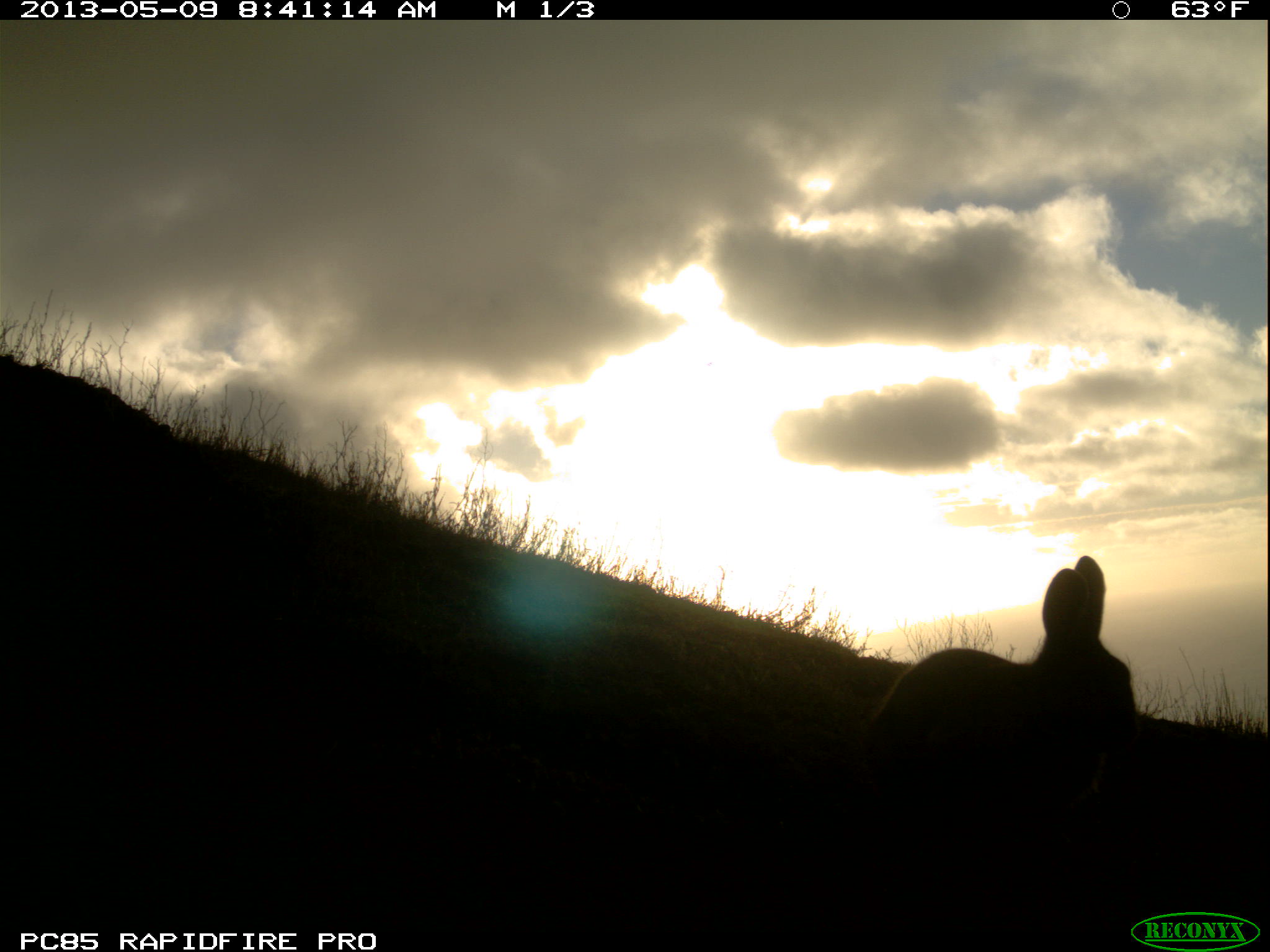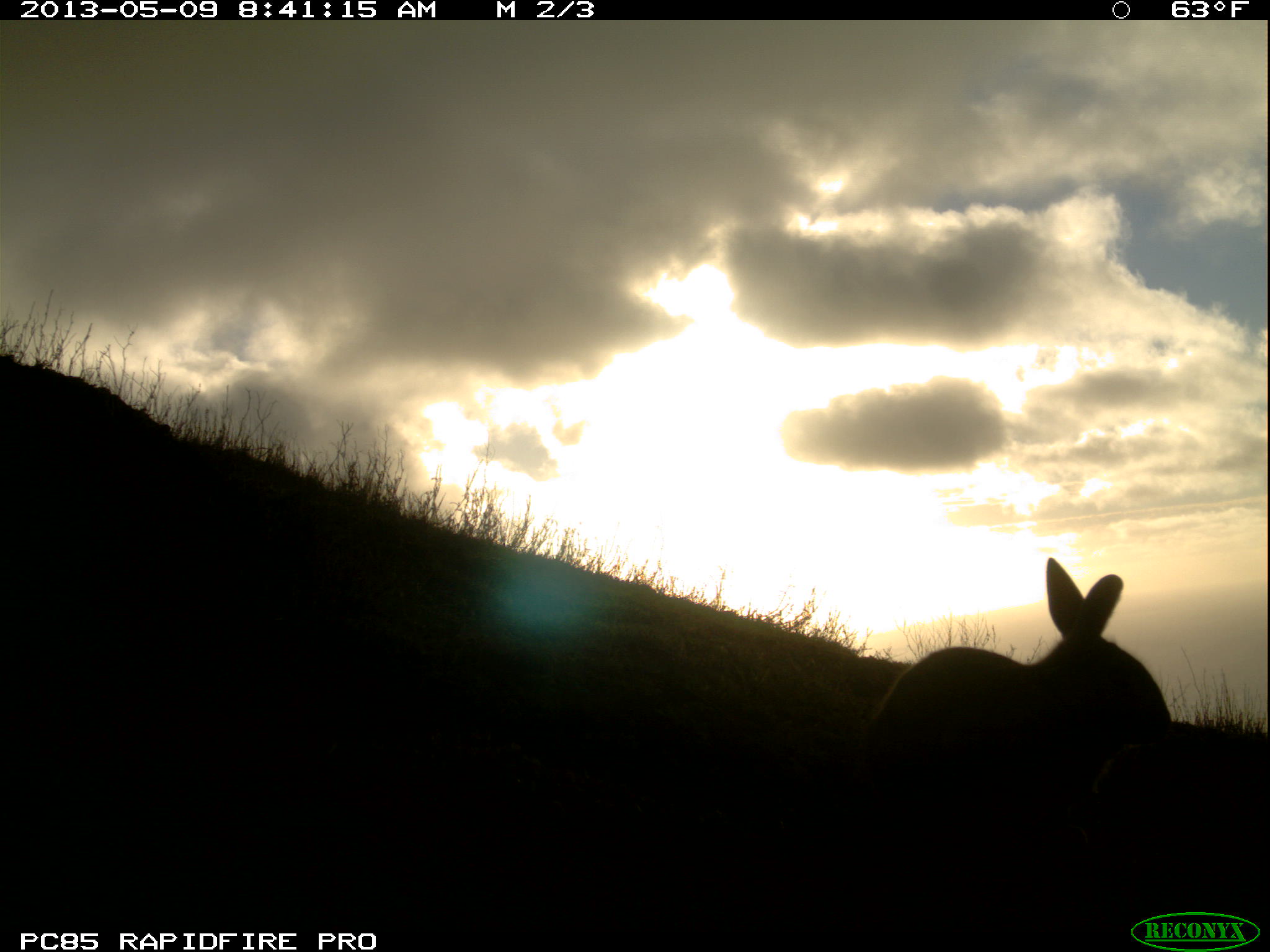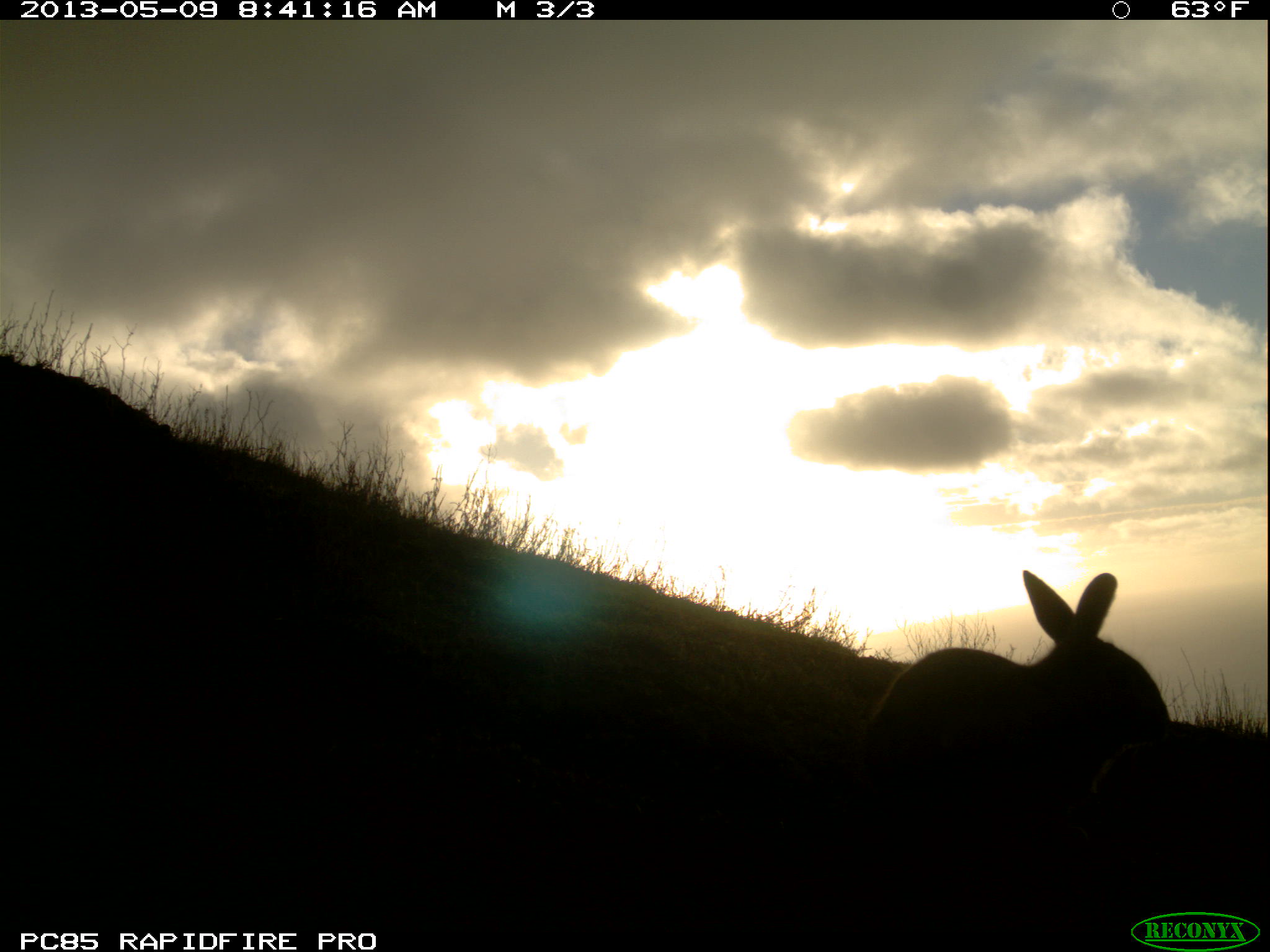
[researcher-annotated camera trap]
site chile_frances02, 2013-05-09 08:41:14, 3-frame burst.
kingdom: Animalia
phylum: Chordata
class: Mammalia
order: Lagomorpha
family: Leporidae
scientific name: Leporidae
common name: rabbits and hares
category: rabbit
Rabbit (rabbits and hares) (Leporidae).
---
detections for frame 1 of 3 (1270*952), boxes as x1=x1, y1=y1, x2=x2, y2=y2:
rabbit: x1=822, y1=555, x2=1142, y2=824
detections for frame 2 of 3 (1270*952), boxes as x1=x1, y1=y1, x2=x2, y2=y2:
rabbit: x1=860, y1=560, x2=1171, y2=839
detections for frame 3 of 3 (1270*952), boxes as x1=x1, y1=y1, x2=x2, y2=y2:
rabbit: x1=863, y1=568, x2=1166, y2=804